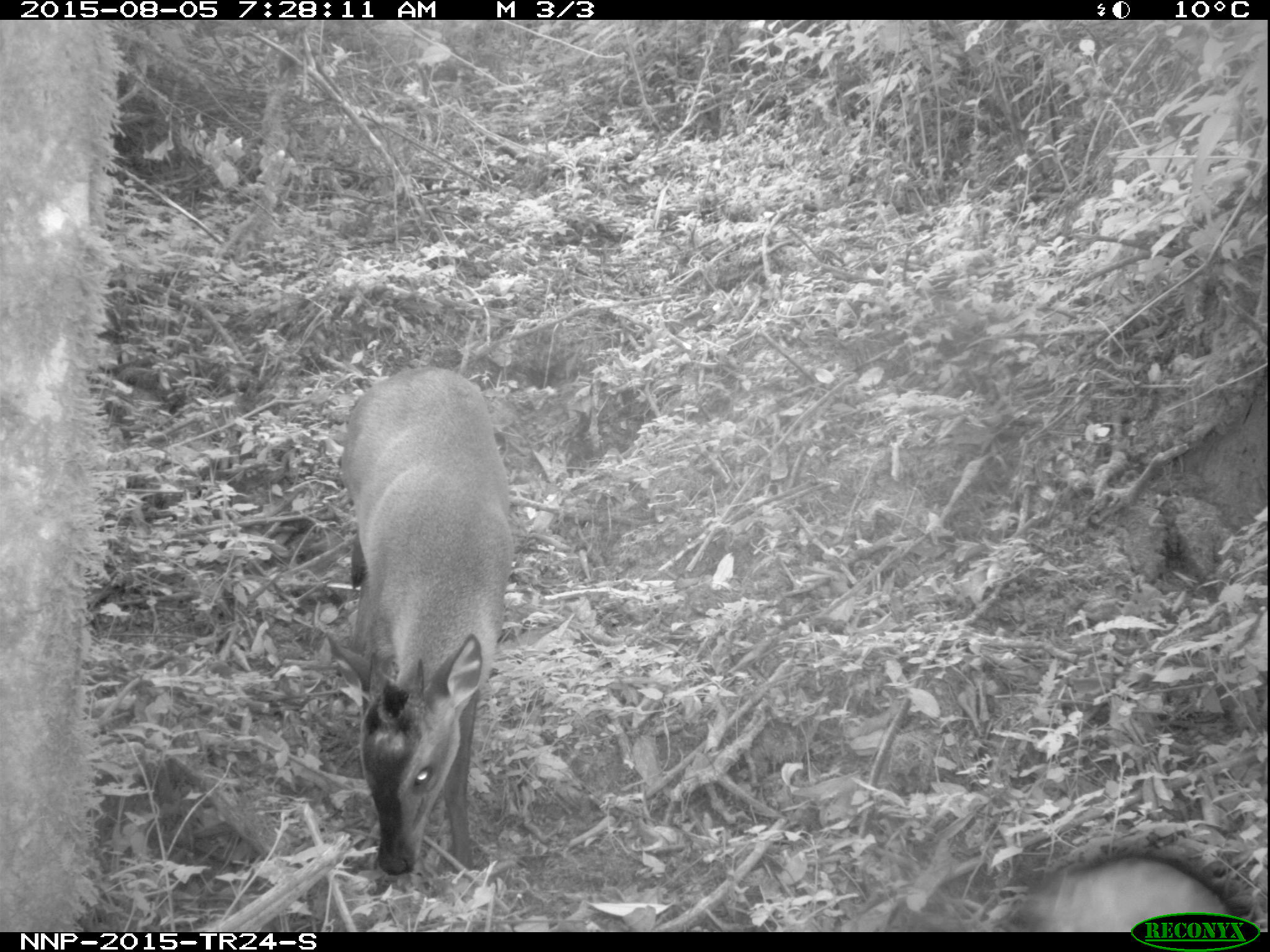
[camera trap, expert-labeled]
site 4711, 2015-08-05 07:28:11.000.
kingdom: Animalia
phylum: Chordata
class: Mammalia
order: Primates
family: Cercopithecidae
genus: Allochrocebus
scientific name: Allochrocebus lhoesti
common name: l'hoest's monkey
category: cercopithecus lhoesti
Cercopithecus lhoesti (l'hoest's monkey) (Allochrocebus lhoesti), count 1.